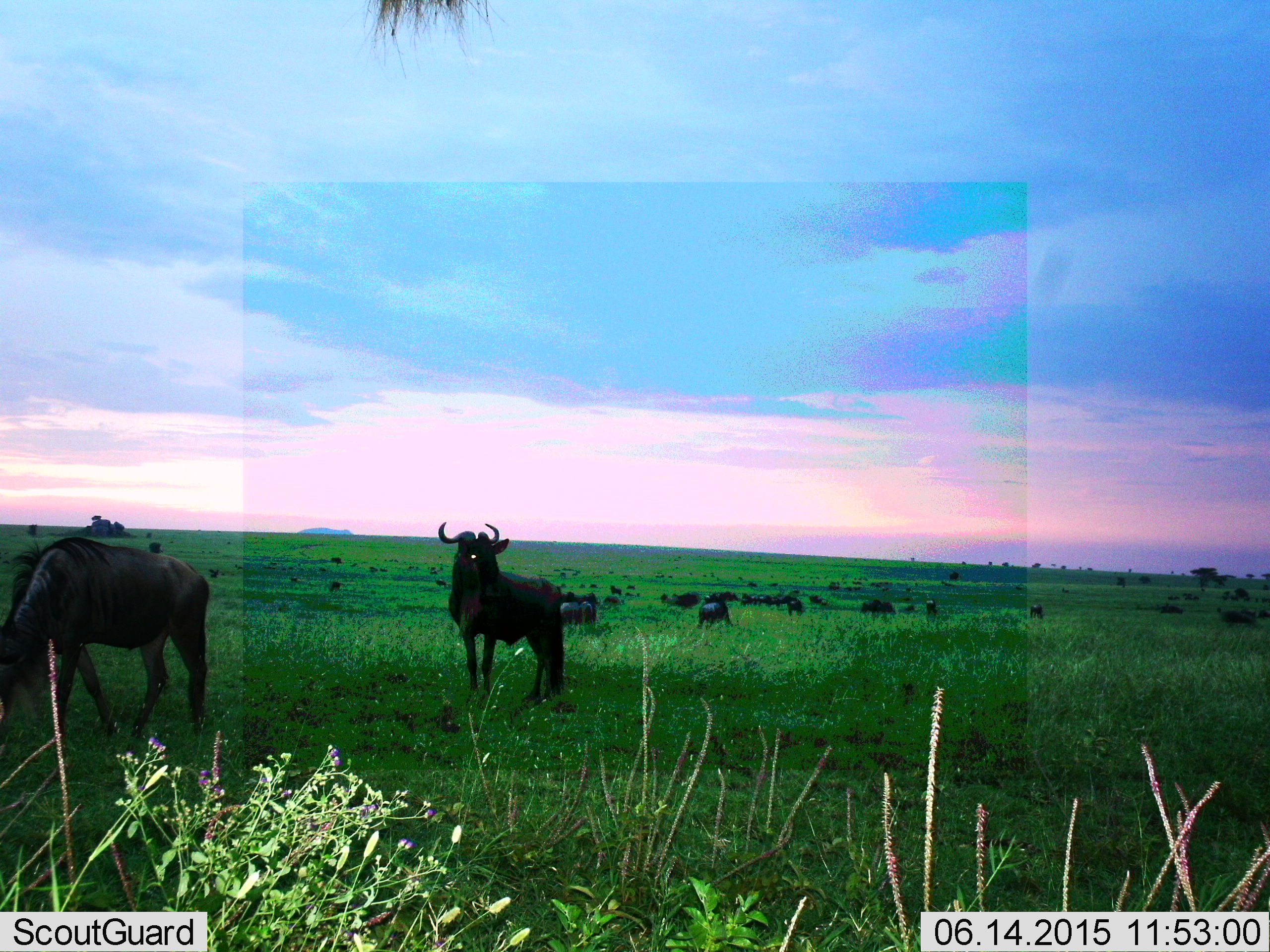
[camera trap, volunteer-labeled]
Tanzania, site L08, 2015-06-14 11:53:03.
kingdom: Animalia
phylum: Chordata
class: Mammalia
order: Artiodactyla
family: Bovidae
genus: Connochaetes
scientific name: Connochaetes taurinus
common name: blue wildebeest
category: wildebeest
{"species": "wildebeest (blue wildebeest) (Connochaetes taurinus)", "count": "11-50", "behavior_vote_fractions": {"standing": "100%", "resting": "10%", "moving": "20%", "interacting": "0%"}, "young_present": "0%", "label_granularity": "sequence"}